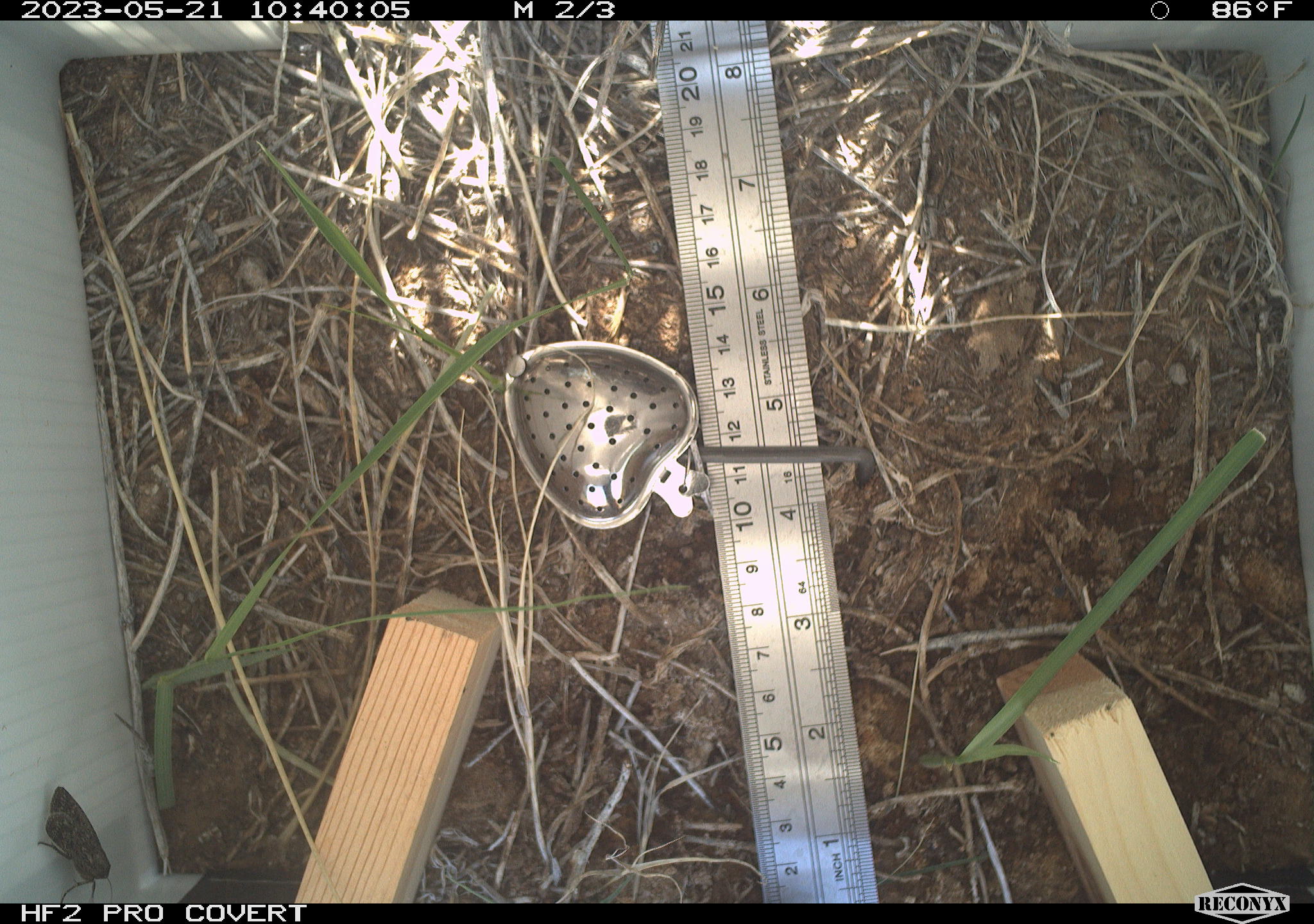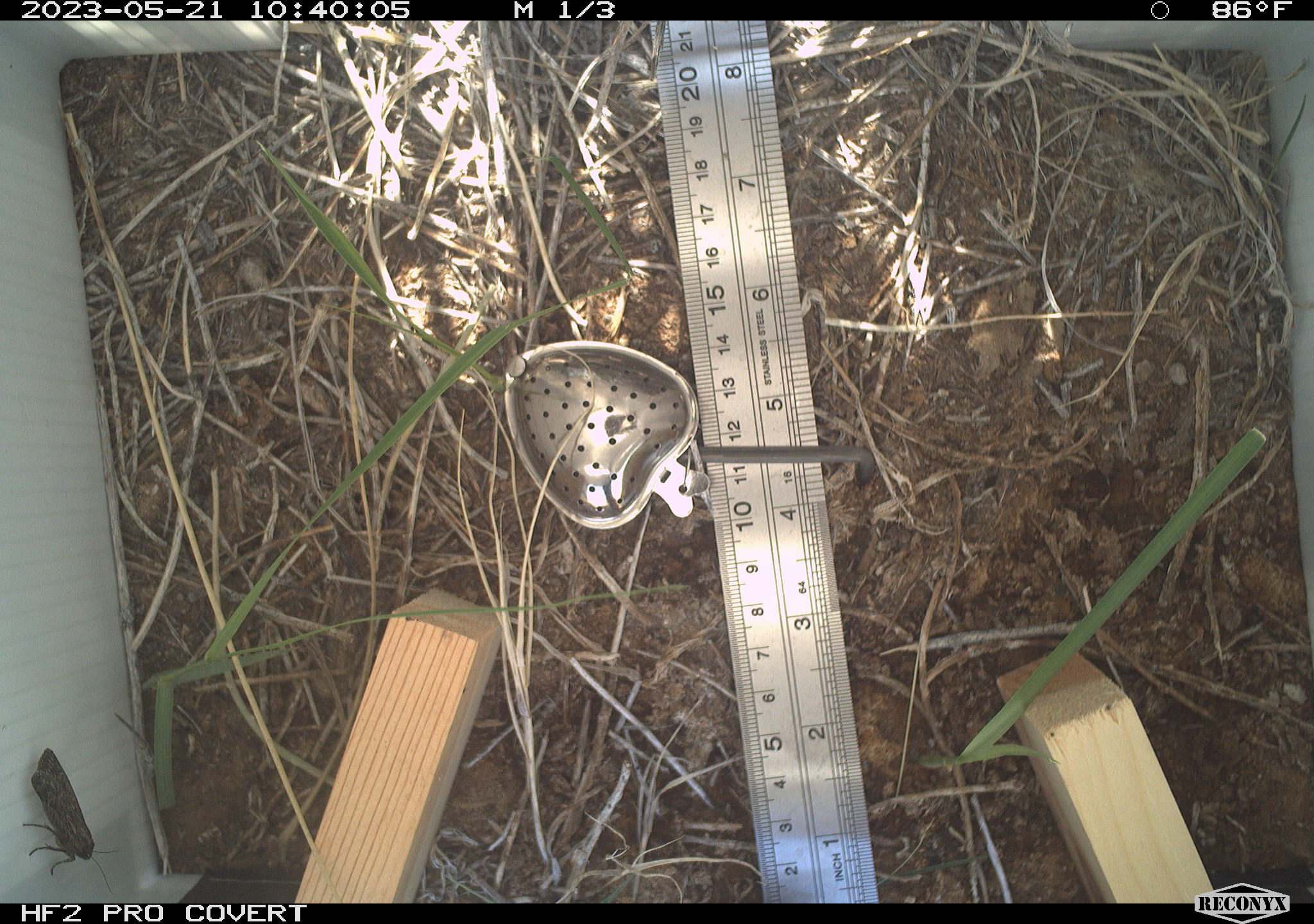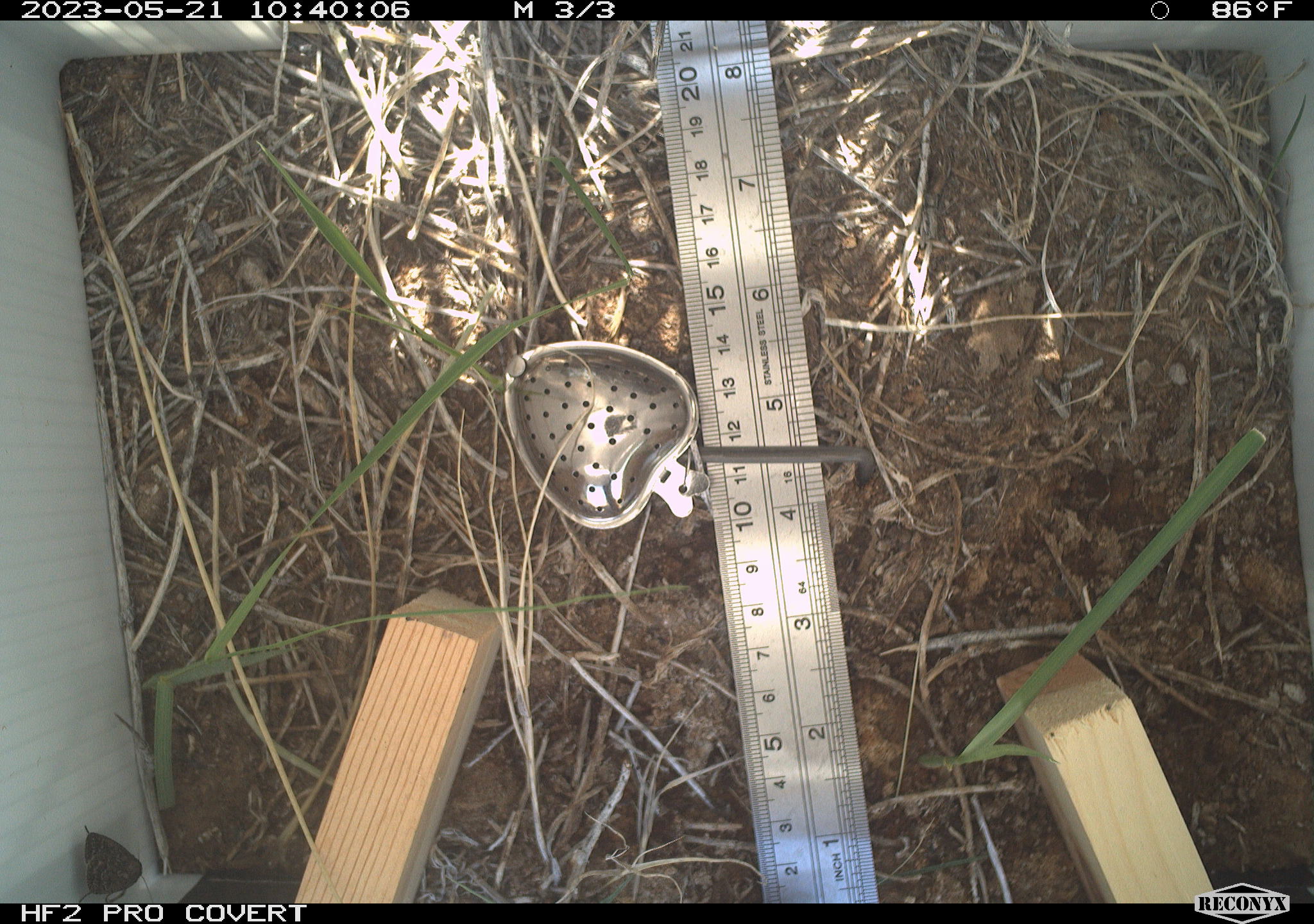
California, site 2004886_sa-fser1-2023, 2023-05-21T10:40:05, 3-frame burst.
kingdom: Animalia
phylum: Arthropoda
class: Insecta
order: Lepidoptera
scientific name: Lepidoptera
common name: butterflies and moths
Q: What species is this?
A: Butterflies and moths (Lepidoptera).